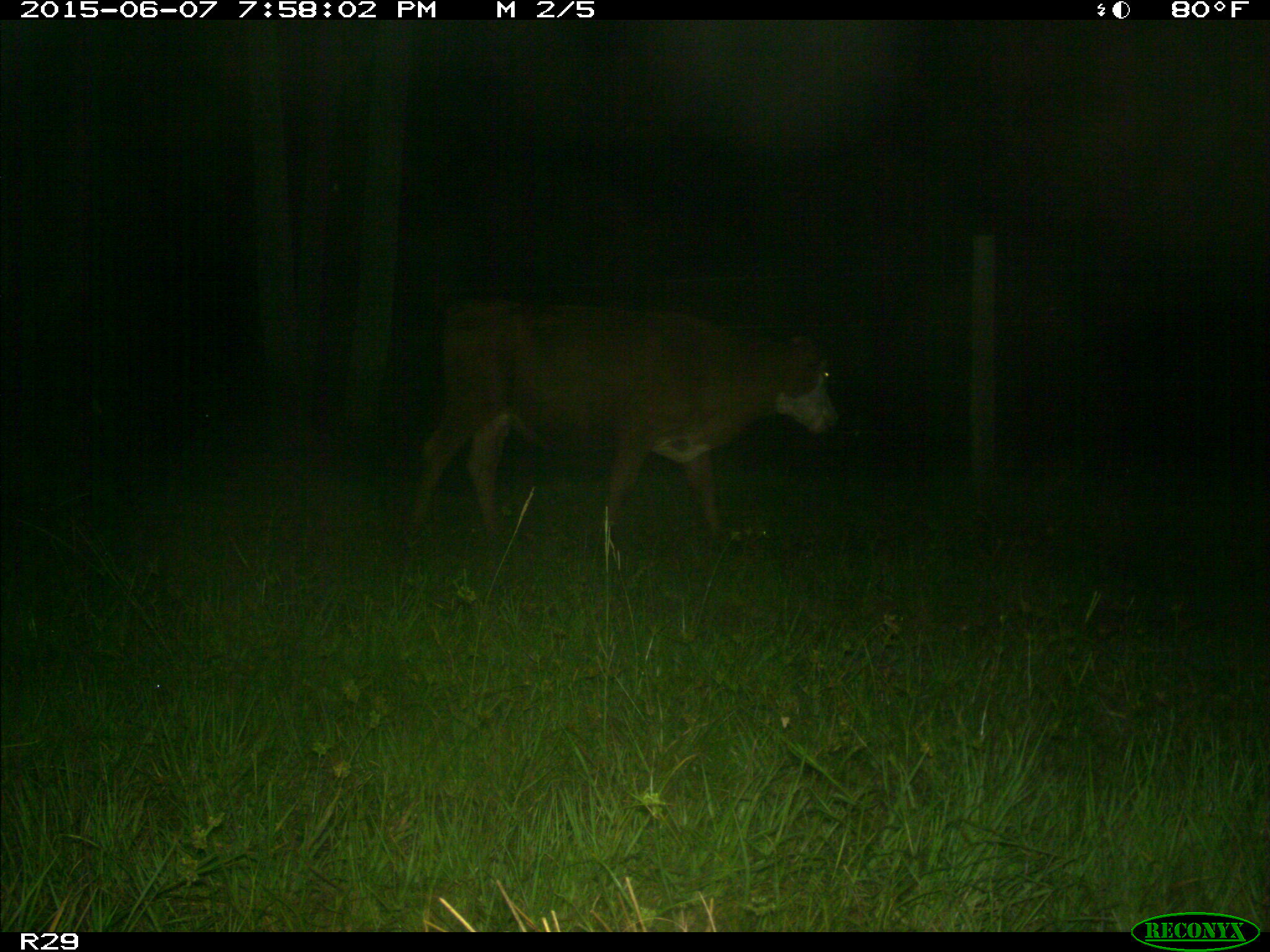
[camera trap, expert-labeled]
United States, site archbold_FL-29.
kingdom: Animalia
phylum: Chordata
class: Mammalia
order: Artiodactyla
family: Bovidae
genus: Bos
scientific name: Bos taurus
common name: domestic cow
Bos taurus (domestic cow).